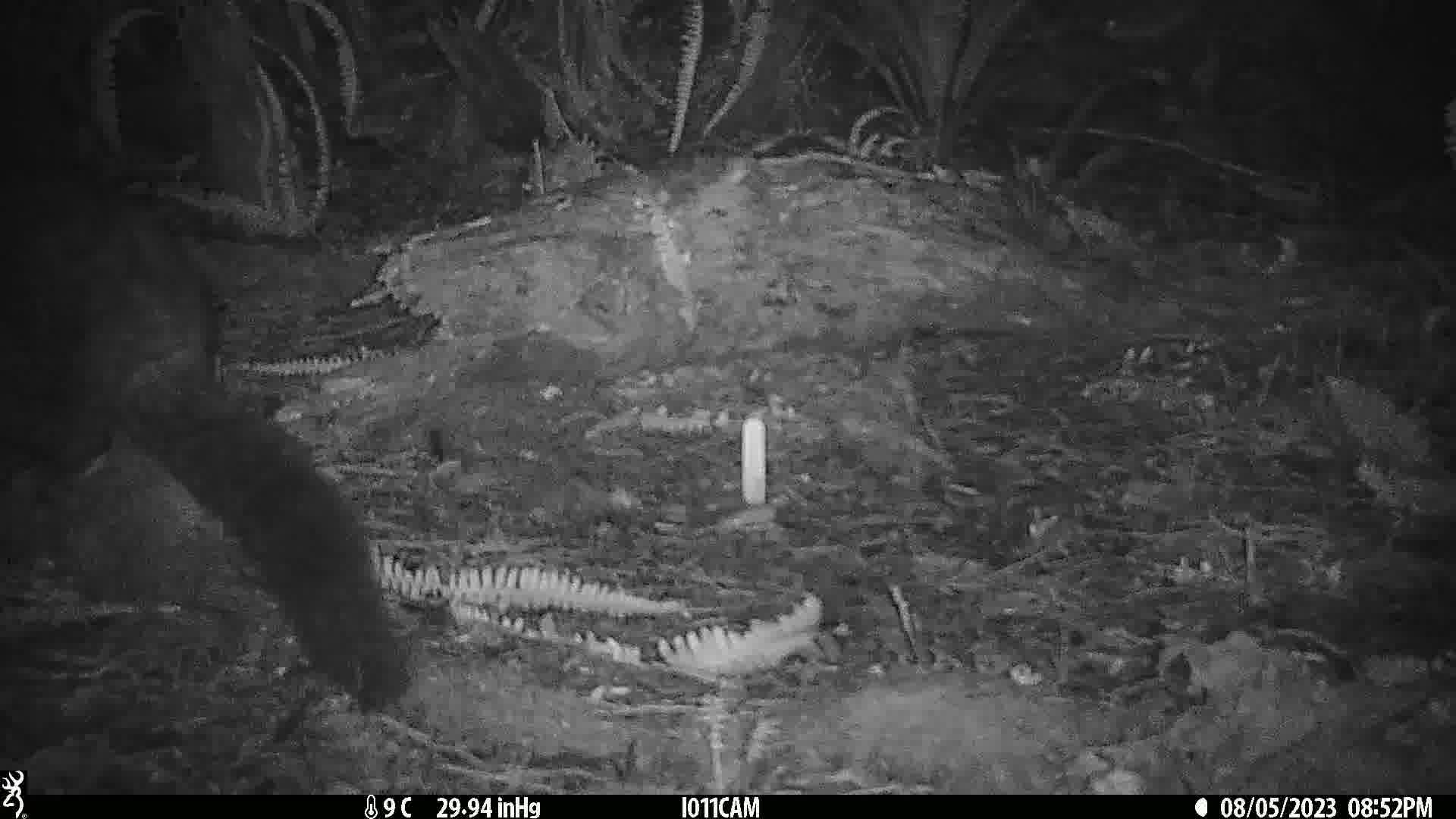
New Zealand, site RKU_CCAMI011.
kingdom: Animalia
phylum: Chordata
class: Mammalia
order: Diprotodontia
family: Phalangeridae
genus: Trichosurus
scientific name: Trichosurus vulpecula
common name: common brushtail possum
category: possum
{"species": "possum (common brushtail possum) (Trichosurus vulpecula)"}